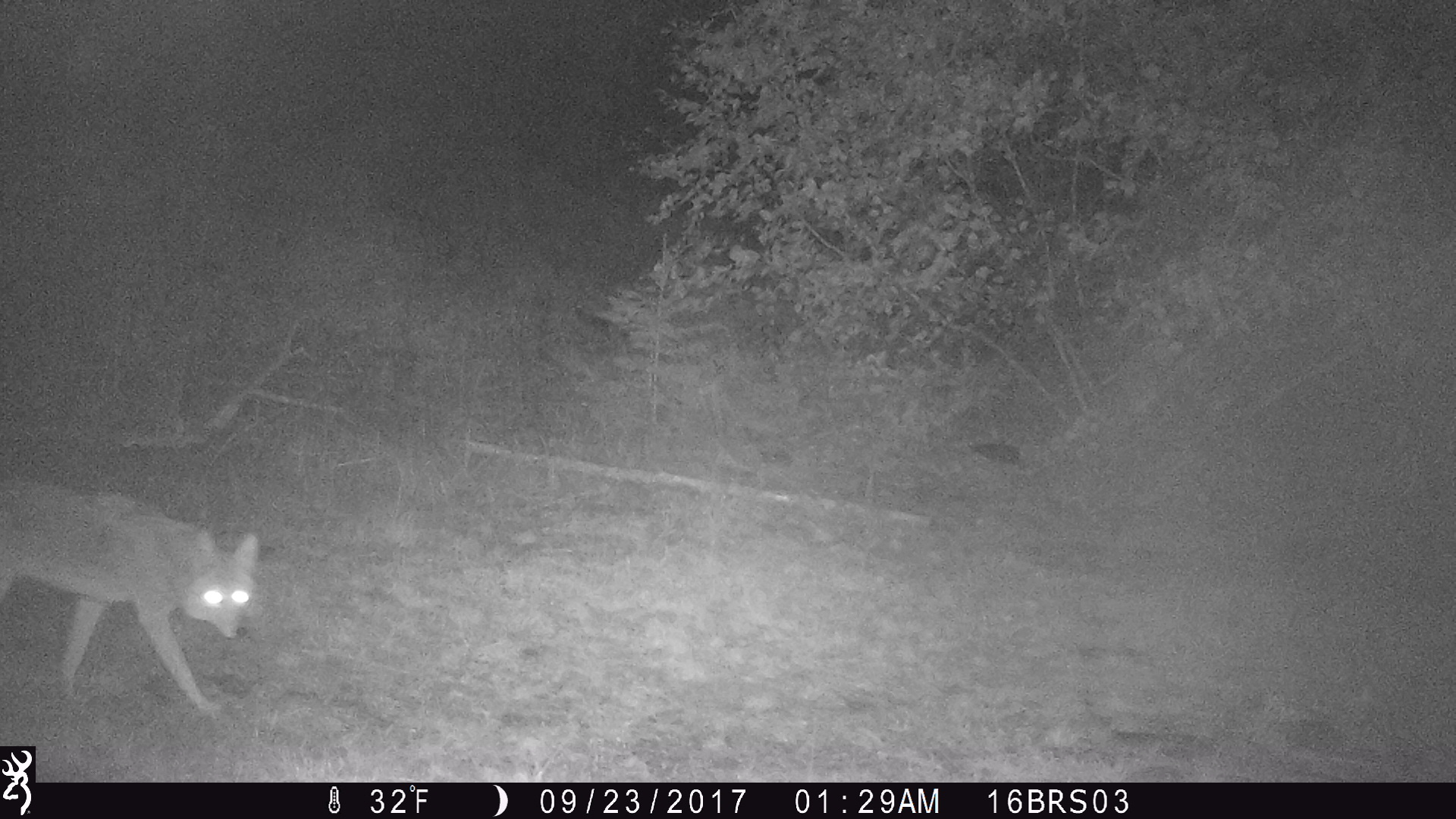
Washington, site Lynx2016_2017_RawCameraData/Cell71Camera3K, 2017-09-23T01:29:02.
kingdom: Animalia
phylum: Chordata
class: Mammalia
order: Carnivora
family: Canidae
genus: Canis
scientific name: Canis latrans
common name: coyote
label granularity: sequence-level